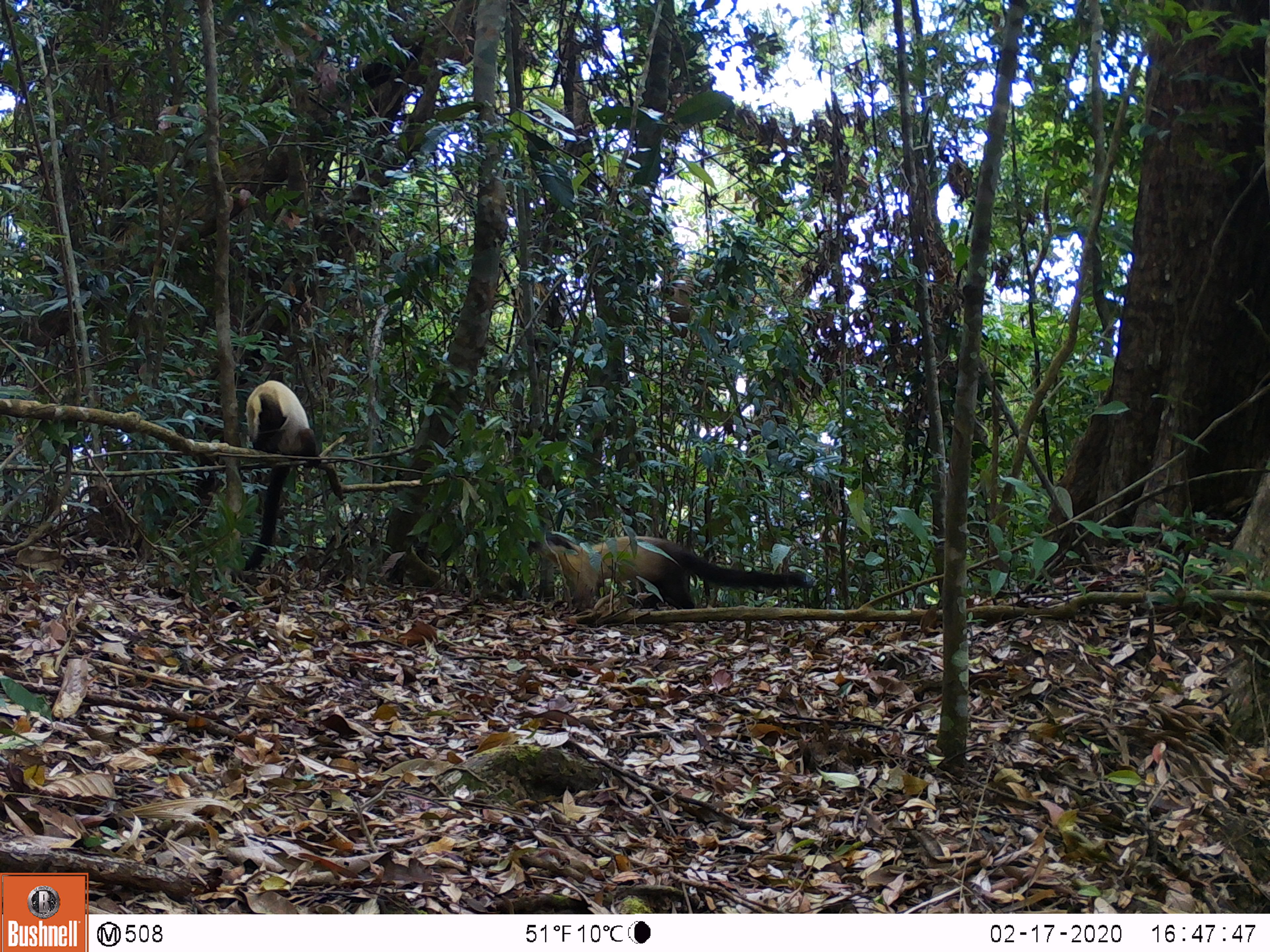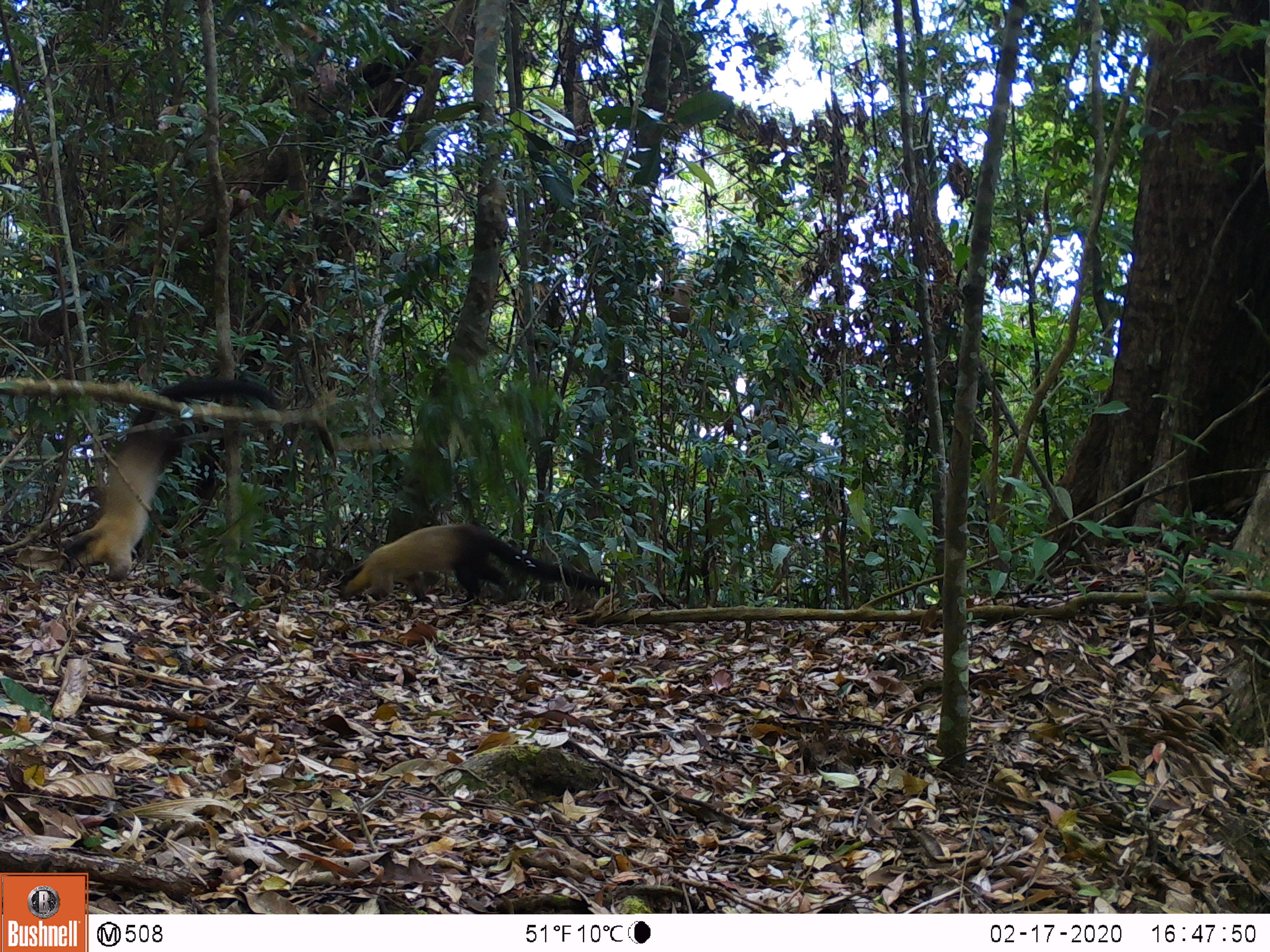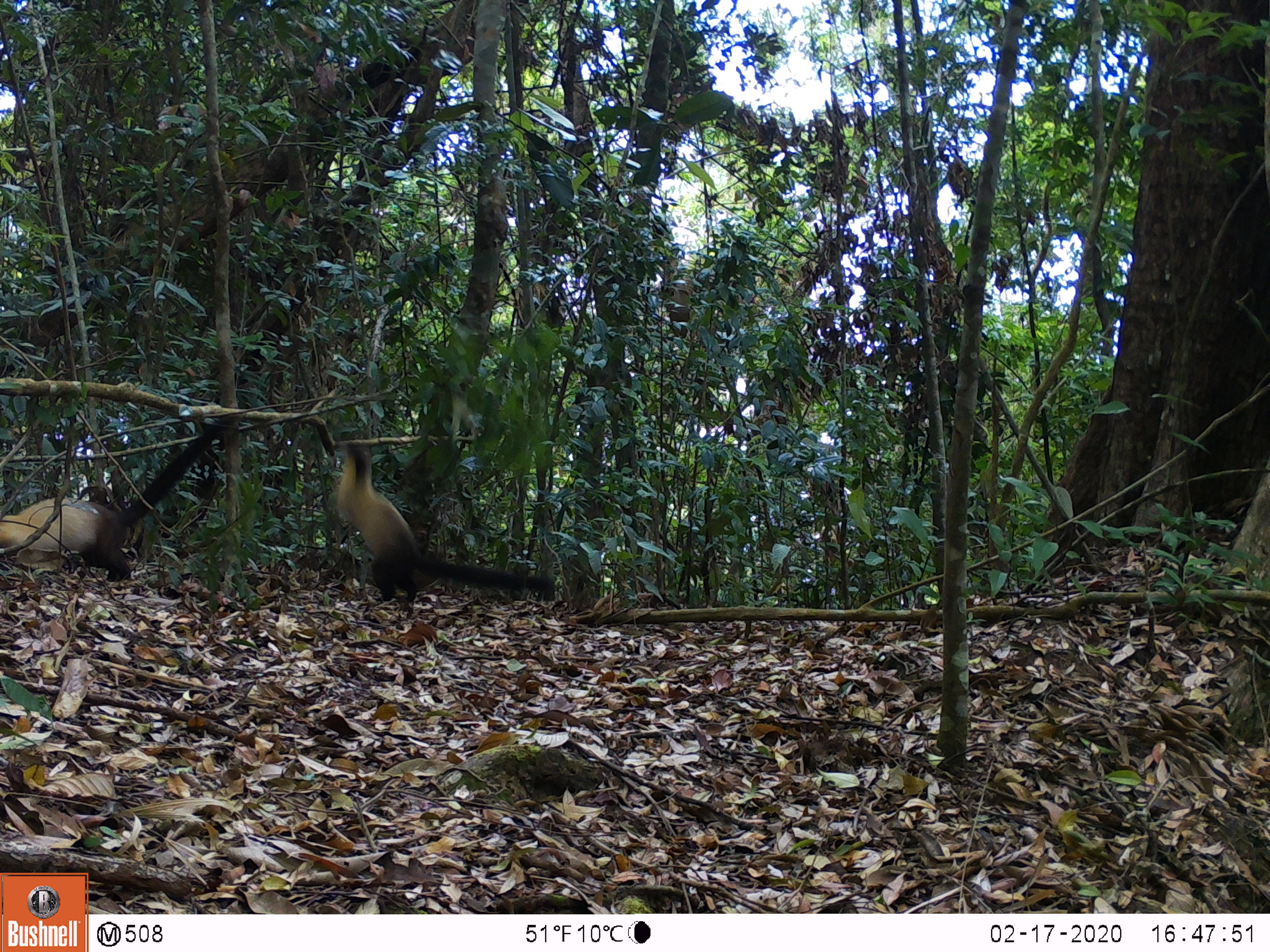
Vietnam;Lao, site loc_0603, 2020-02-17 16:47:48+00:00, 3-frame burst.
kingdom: Animalia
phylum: Chordata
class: Mammalia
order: Carnivora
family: Mustelidae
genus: Martes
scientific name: Martes flavigula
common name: yellow-throated marten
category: yellow throated marten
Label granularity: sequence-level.